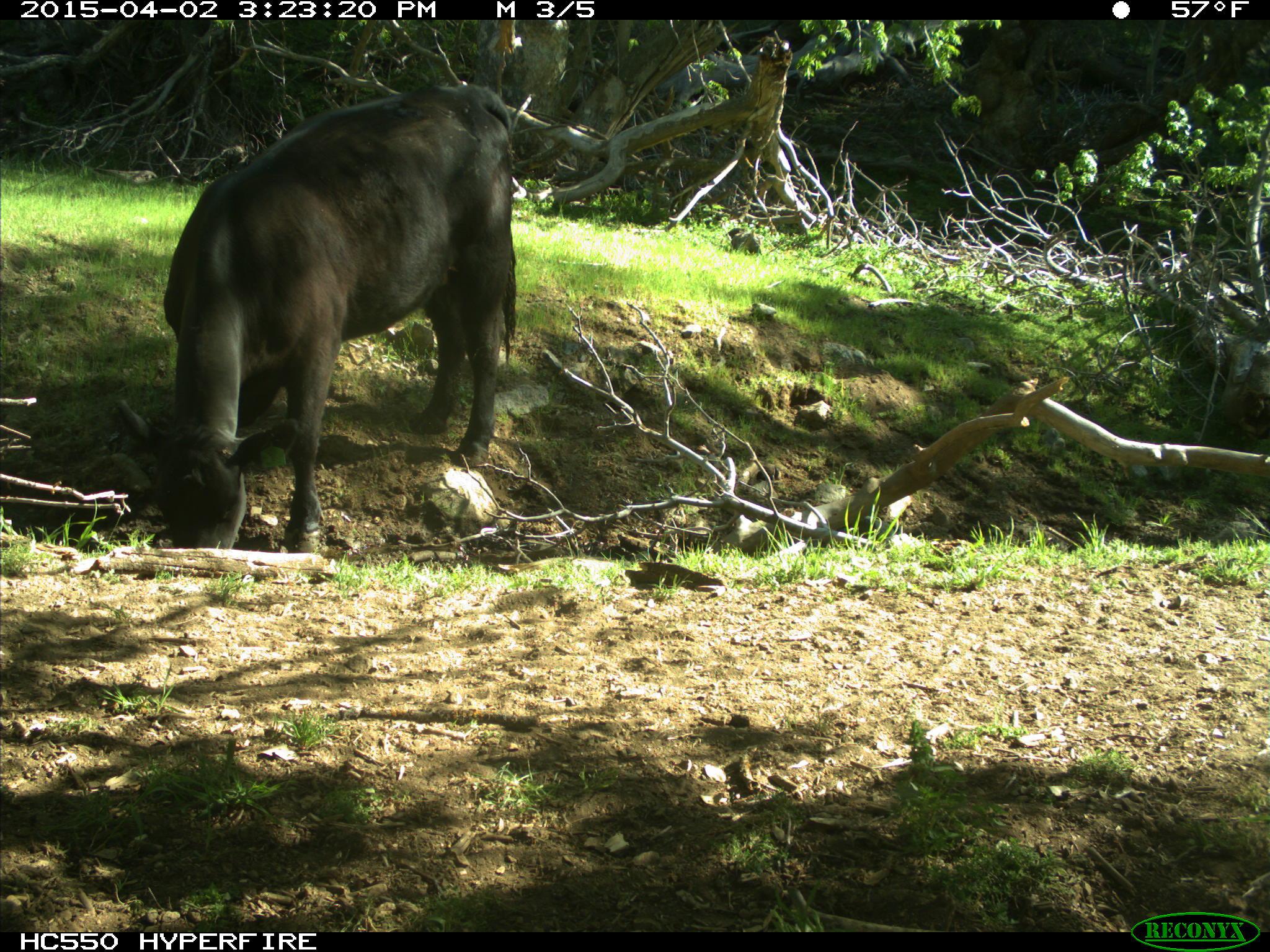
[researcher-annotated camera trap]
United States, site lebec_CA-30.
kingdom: Animalia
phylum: Chordata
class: Mammalia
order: Artiodactyla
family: Bovidae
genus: Bos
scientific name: Bos taurus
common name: domestic cow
Bos taurus (domestic cow).